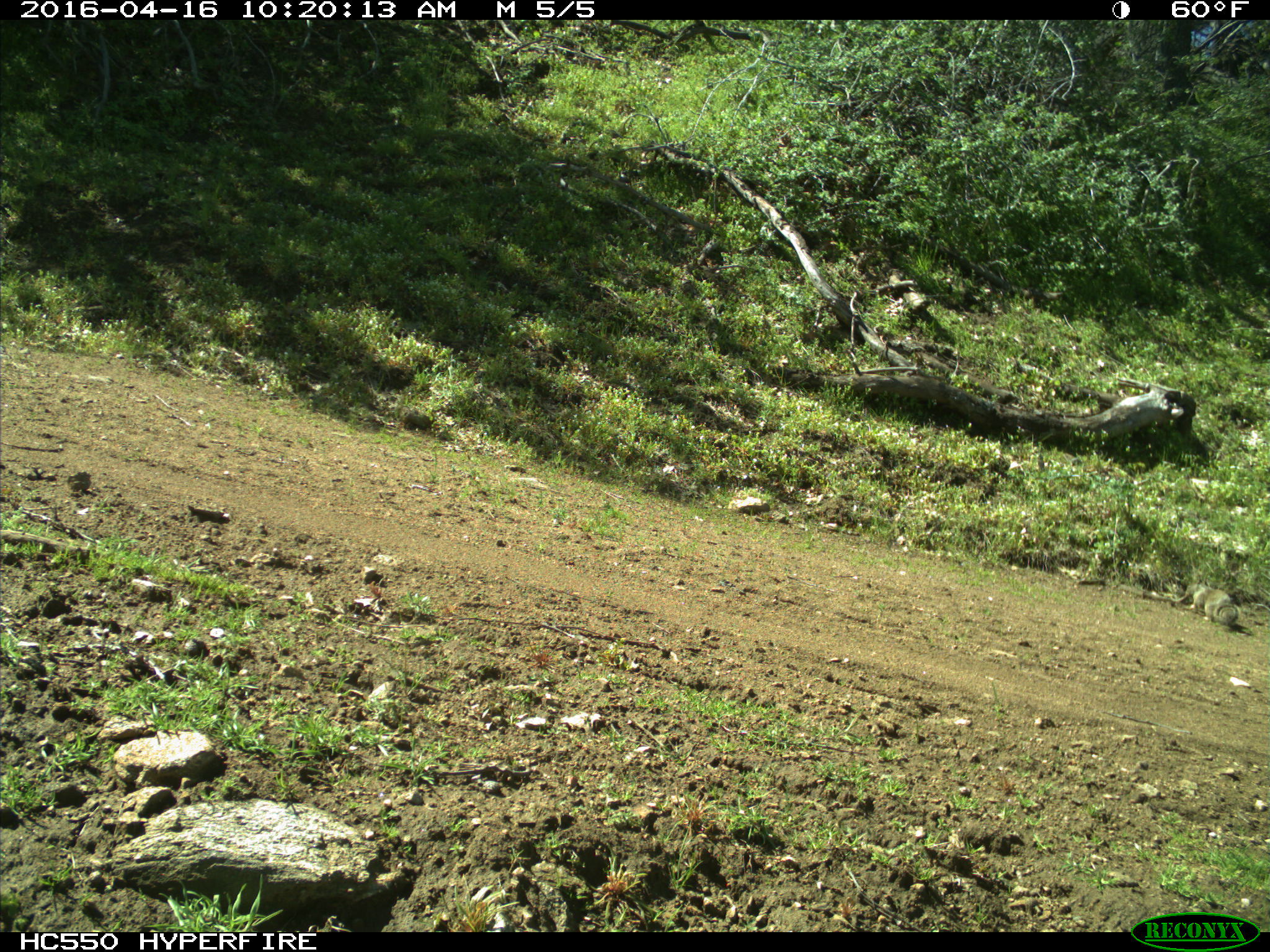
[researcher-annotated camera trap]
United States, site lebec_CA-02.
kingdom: Animalia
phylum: Chordata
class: Mammalia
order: Rodentia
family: Sciuridae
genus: Otospermophilus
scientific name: Otospermophilus beecheyi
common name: california ground squirrel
Otospermophilus beecheyi (california ground squirrel).